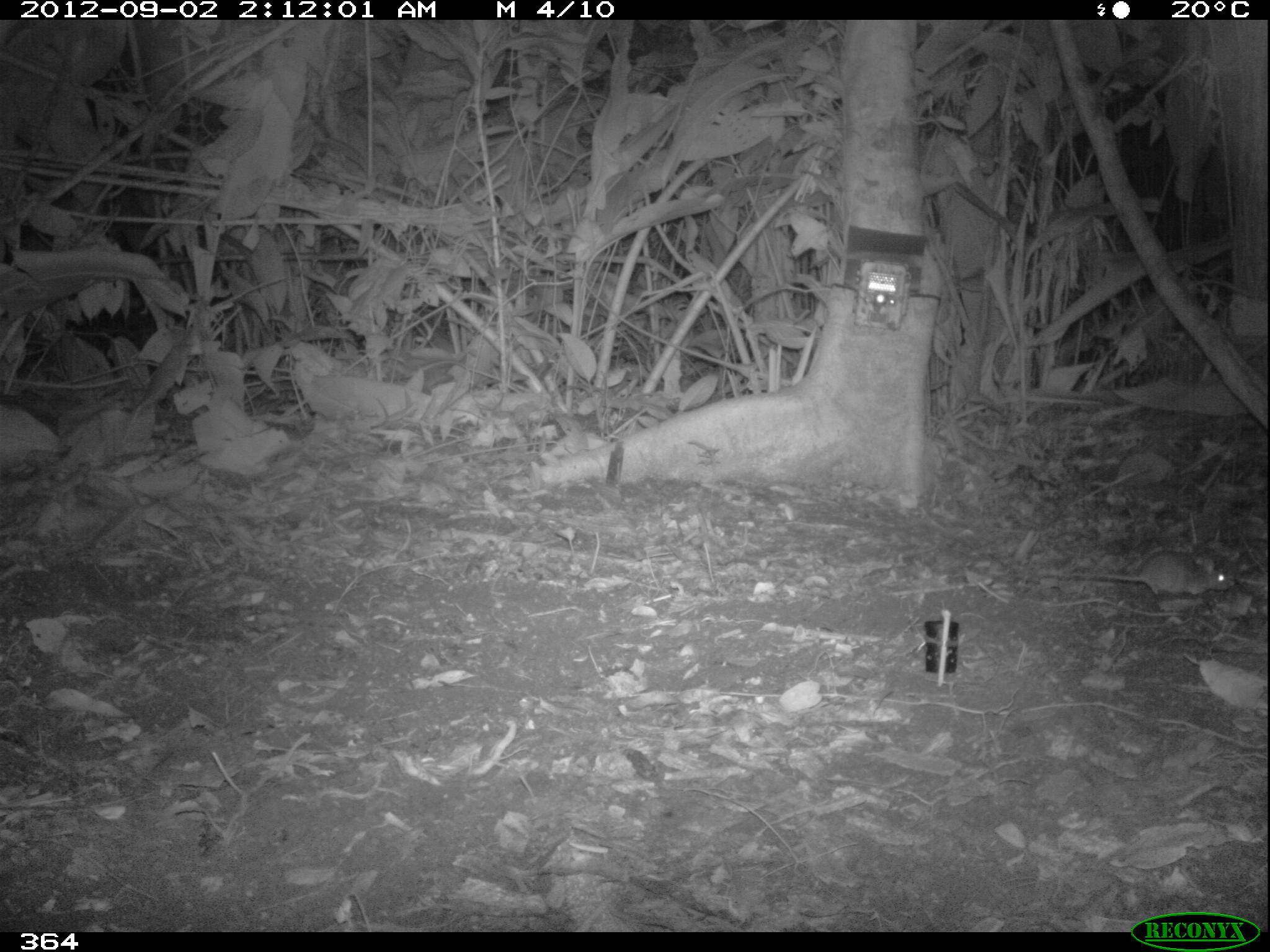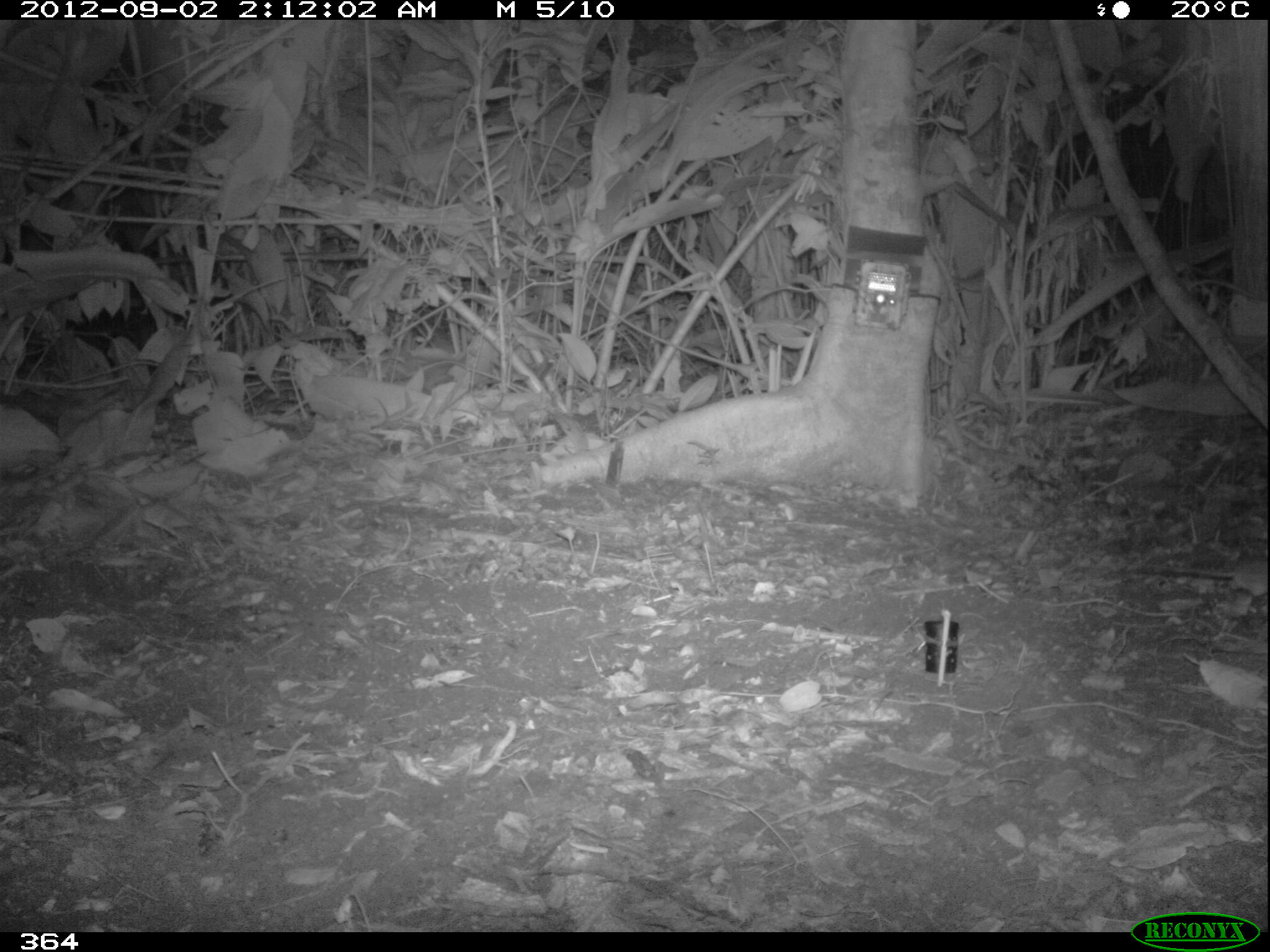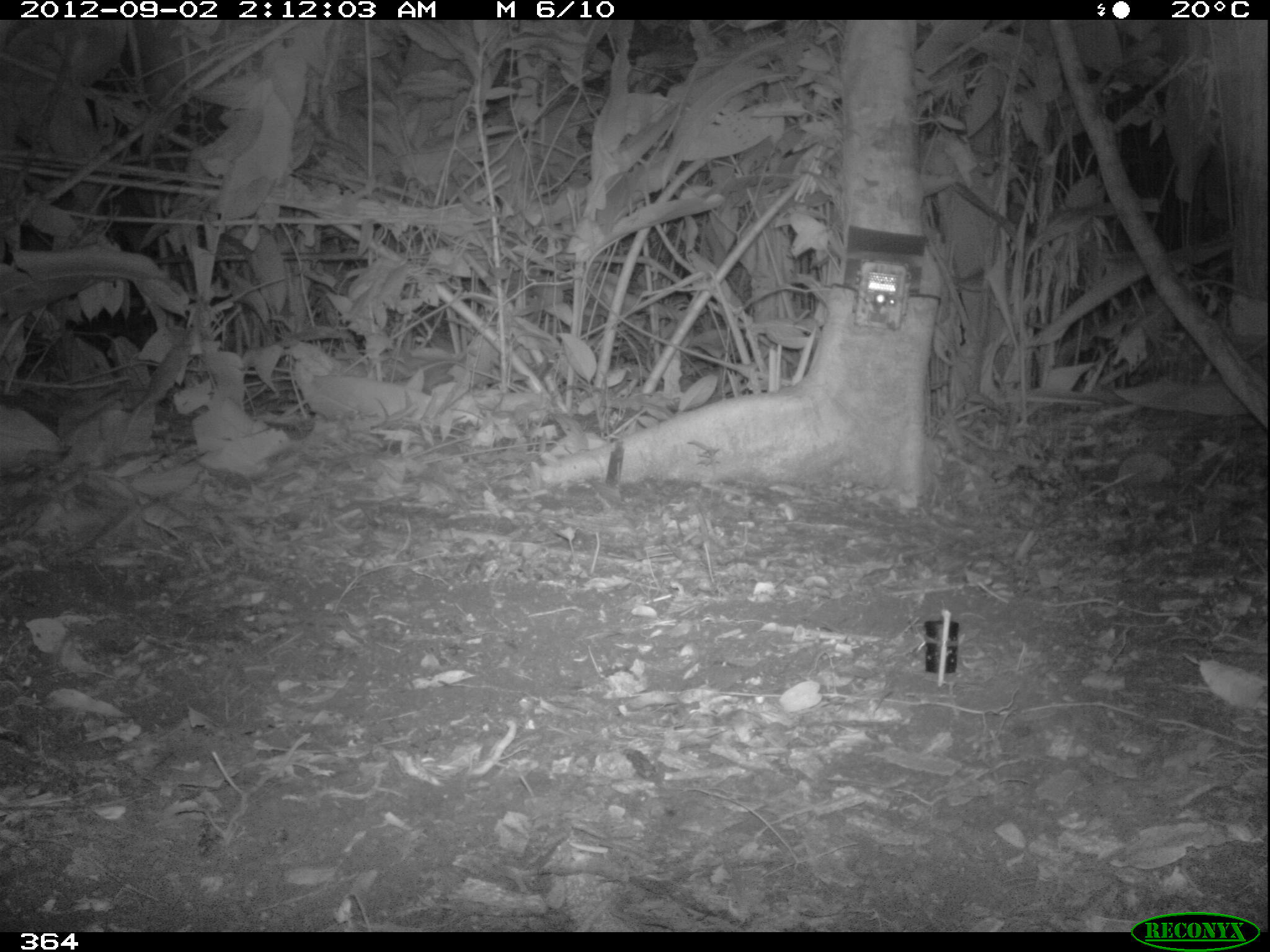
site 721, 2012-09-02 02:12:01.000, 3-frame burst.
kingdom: Animalia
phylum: Chordata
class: Mammalia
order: Rodentia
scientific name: Rodentia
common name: rodents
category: unknown rodent